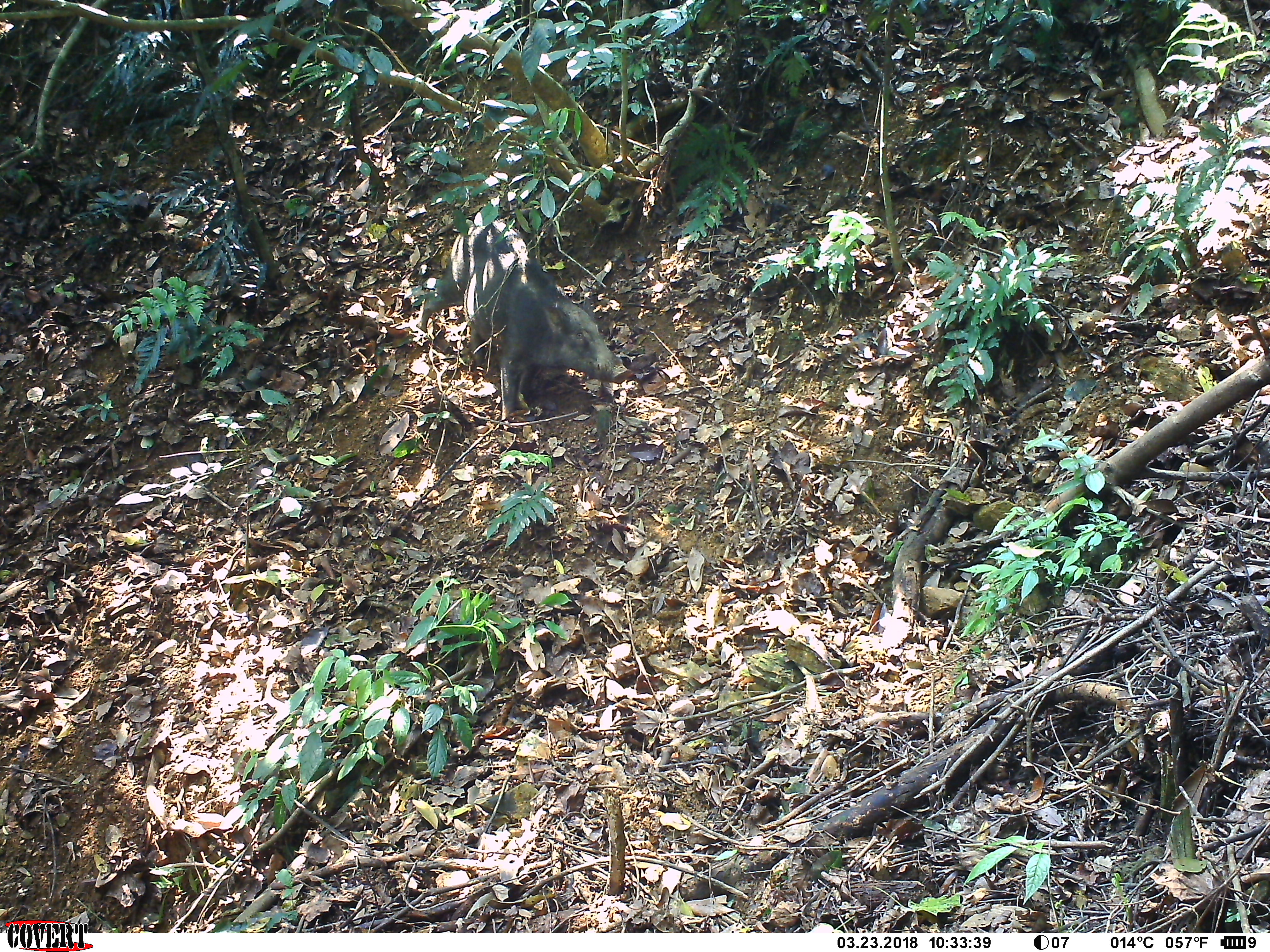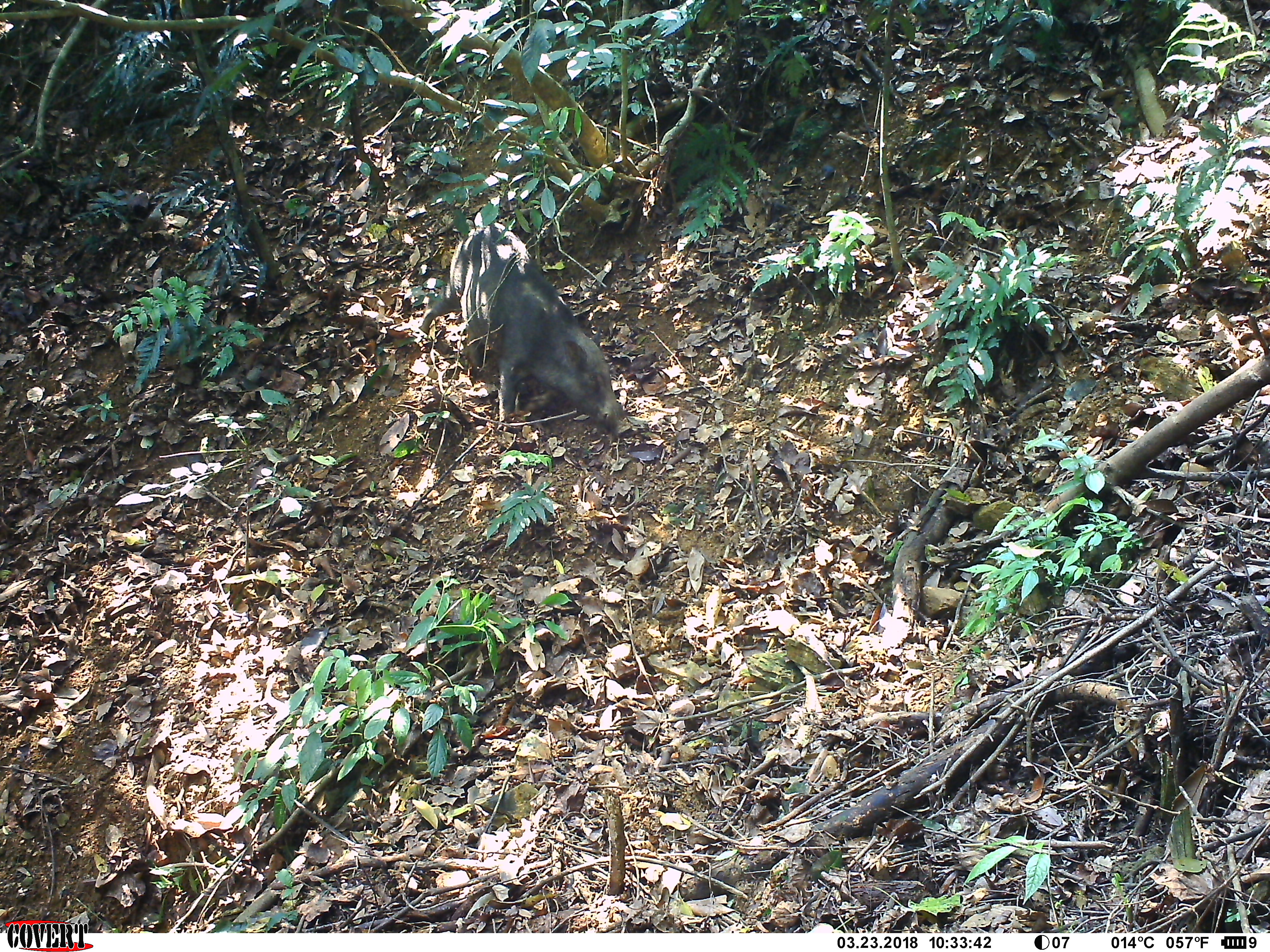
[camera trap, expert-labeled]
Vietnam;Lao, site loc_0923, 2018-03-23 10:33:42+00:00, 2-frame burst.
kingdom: Animalia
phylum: Chordata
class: Mammalia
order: Artiodactyla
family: Suidae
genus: Sus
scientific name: Sus scrofa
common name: eurasian wild pig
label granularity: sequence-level